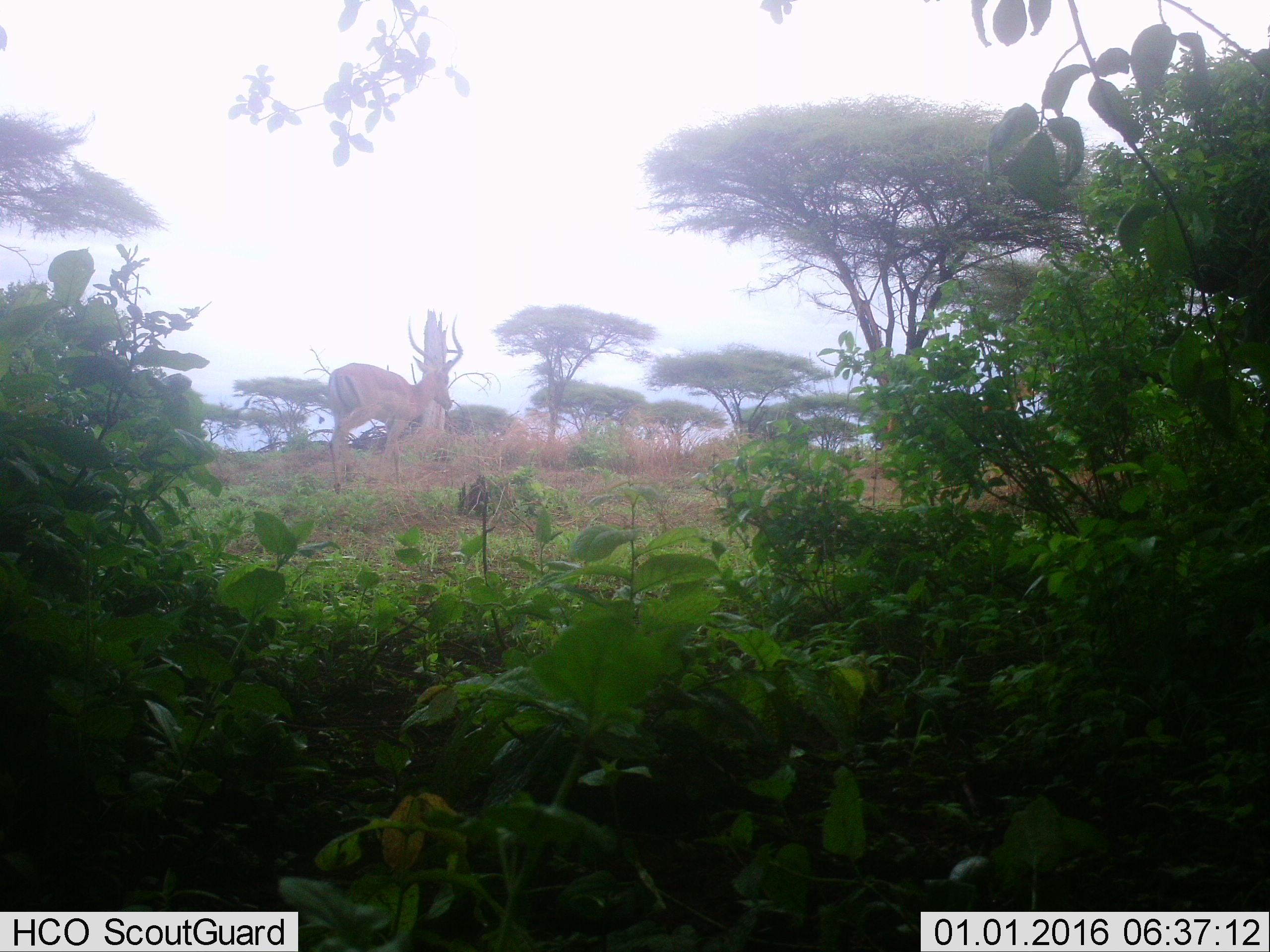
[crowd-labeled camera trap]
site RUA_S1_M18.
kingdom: Animalia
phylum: Chordata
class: Mammalia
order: Artiodactyla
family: Bovidae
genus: Aepyceros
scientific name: Aepyceros melampus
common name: impala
Impala (Aepyceros melampus), count 1. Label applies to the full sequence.